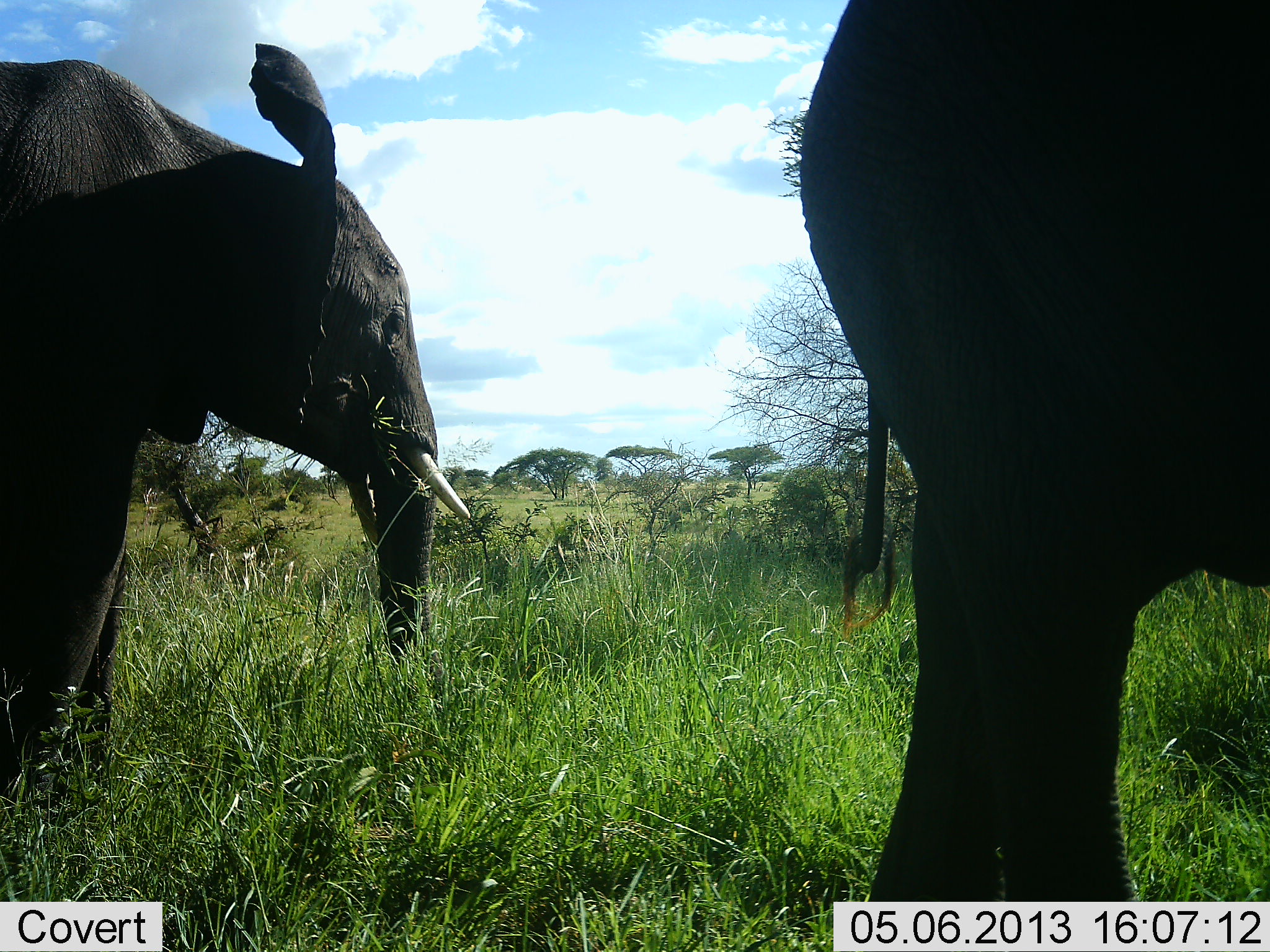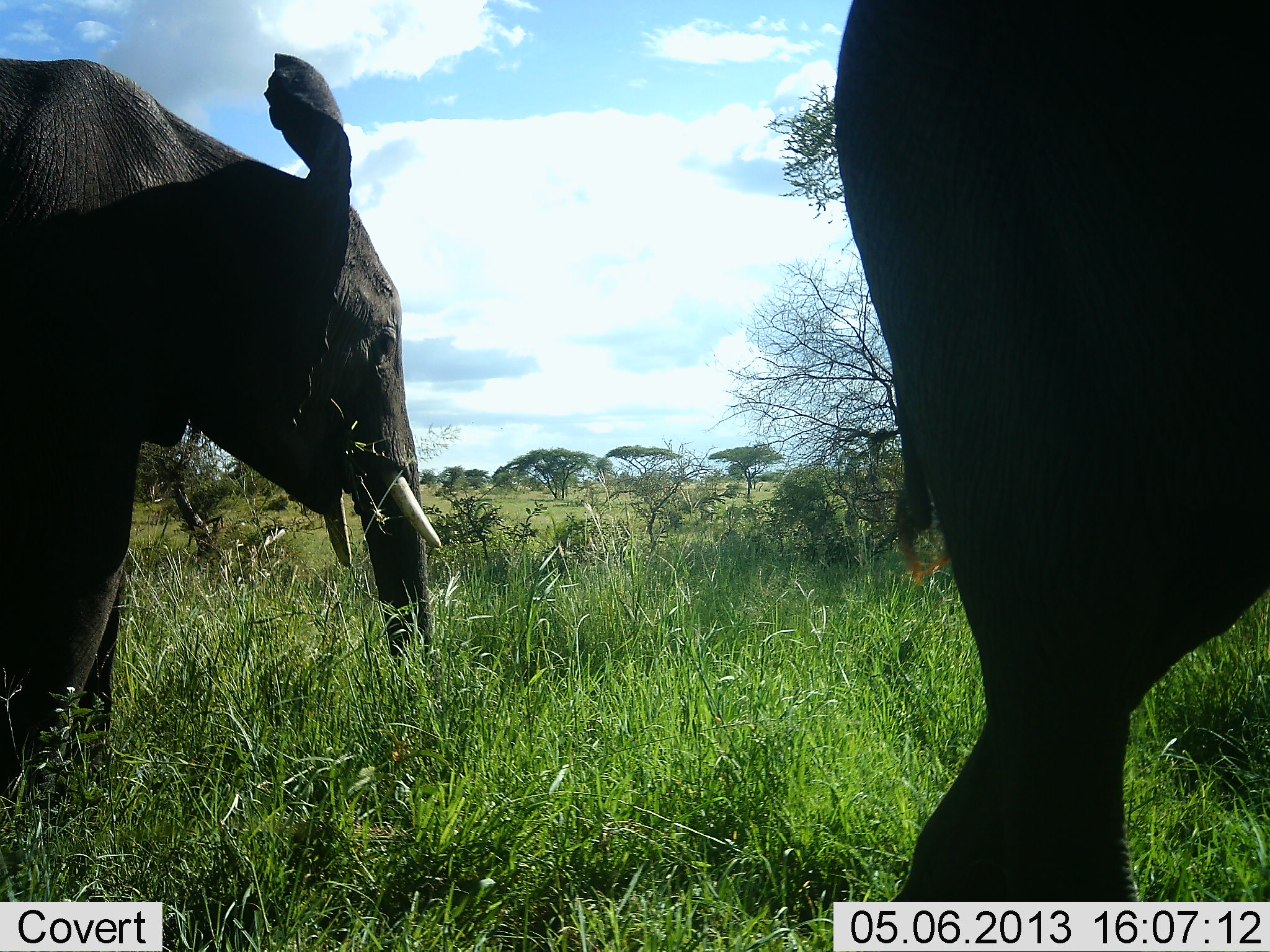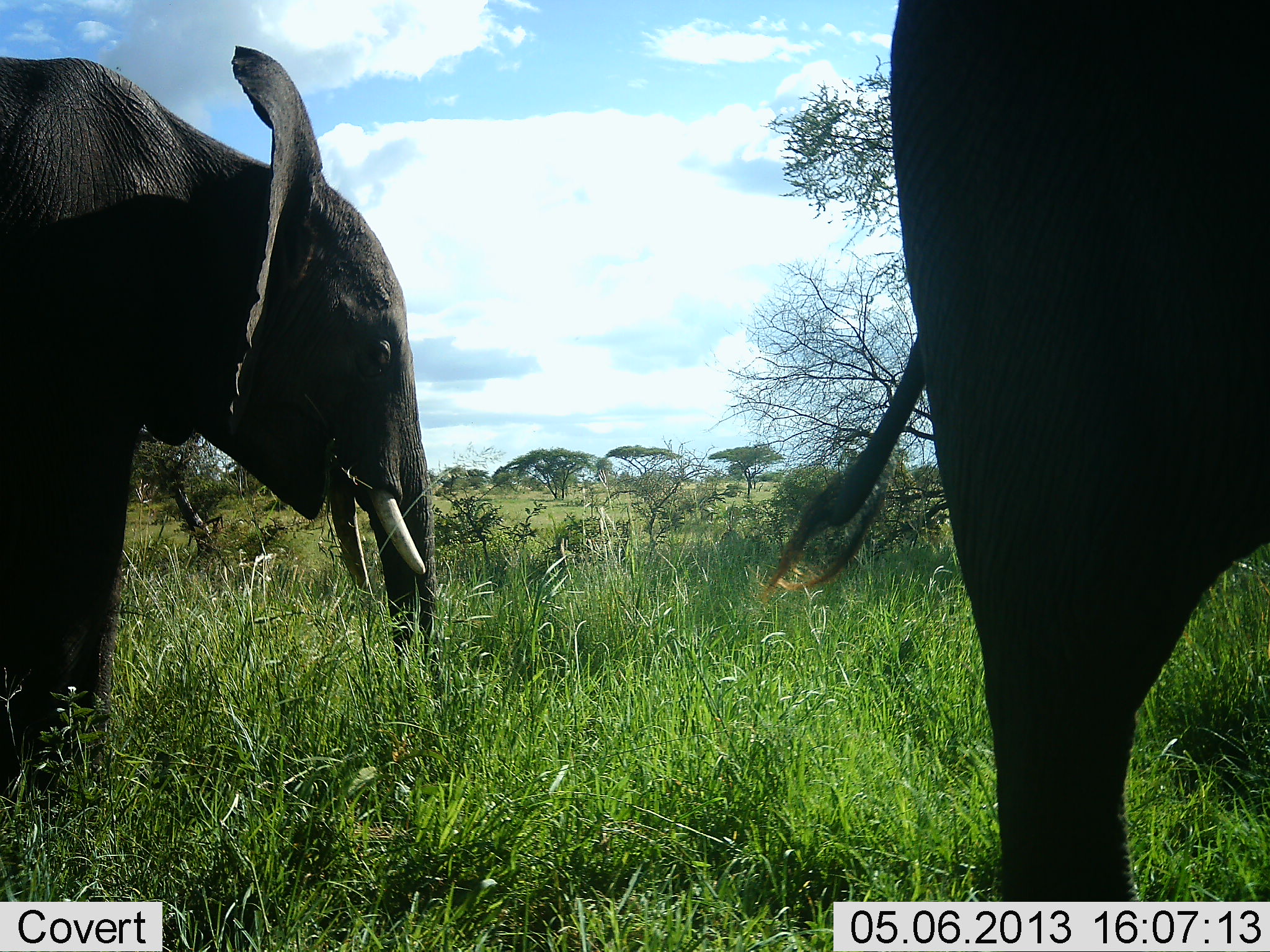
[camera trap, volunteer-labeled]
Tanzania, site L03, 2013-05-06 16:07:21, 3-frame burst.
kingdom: Animalia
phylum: Chordata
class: Mammalia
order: Proboscidea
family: Elephantidae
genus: Loxodonta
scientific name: Loxodonta africana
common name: african bush elephant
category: elephant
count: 2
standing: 60%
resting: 0%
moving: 10%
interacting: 0%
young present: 10%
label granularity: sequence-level